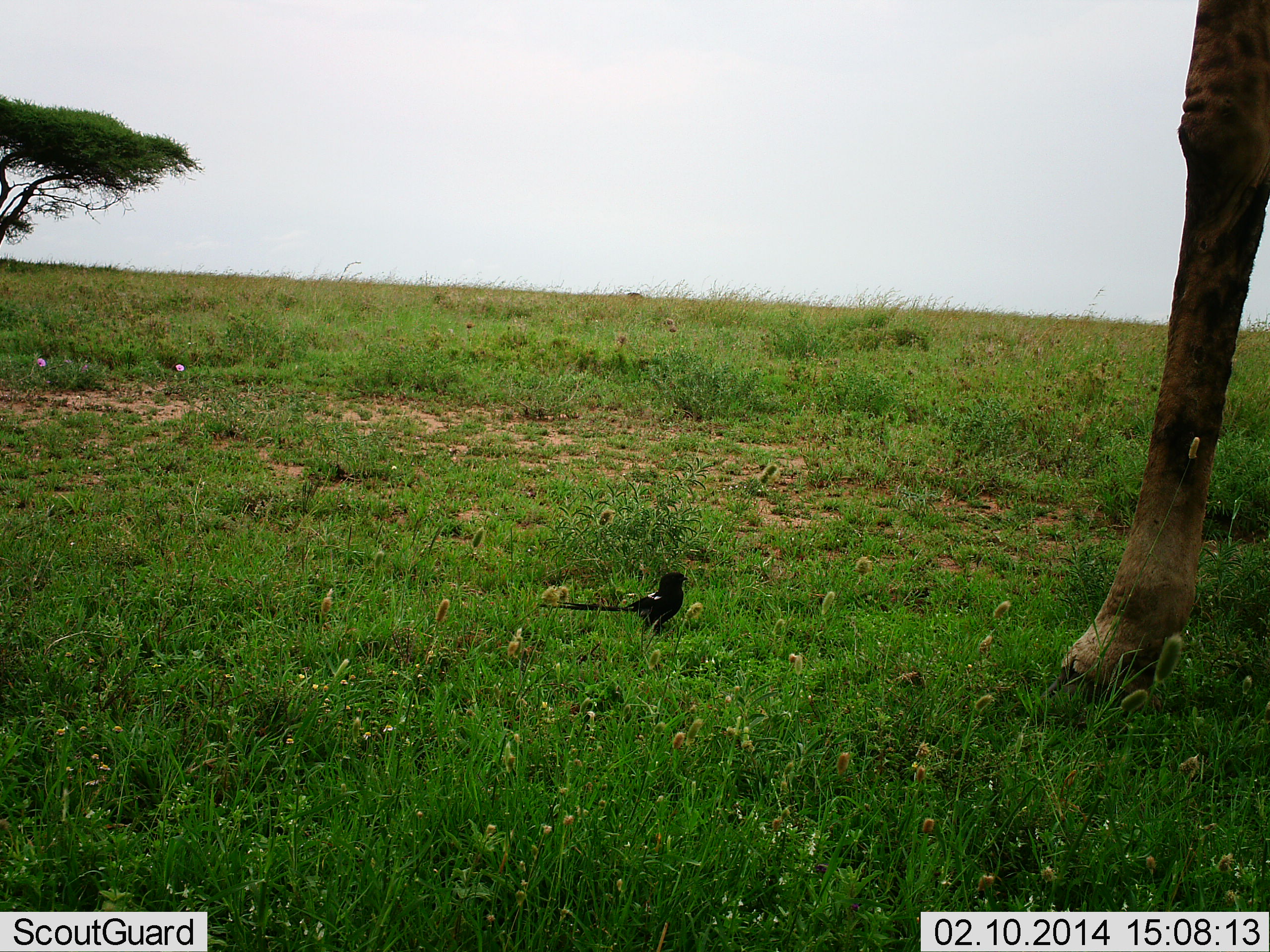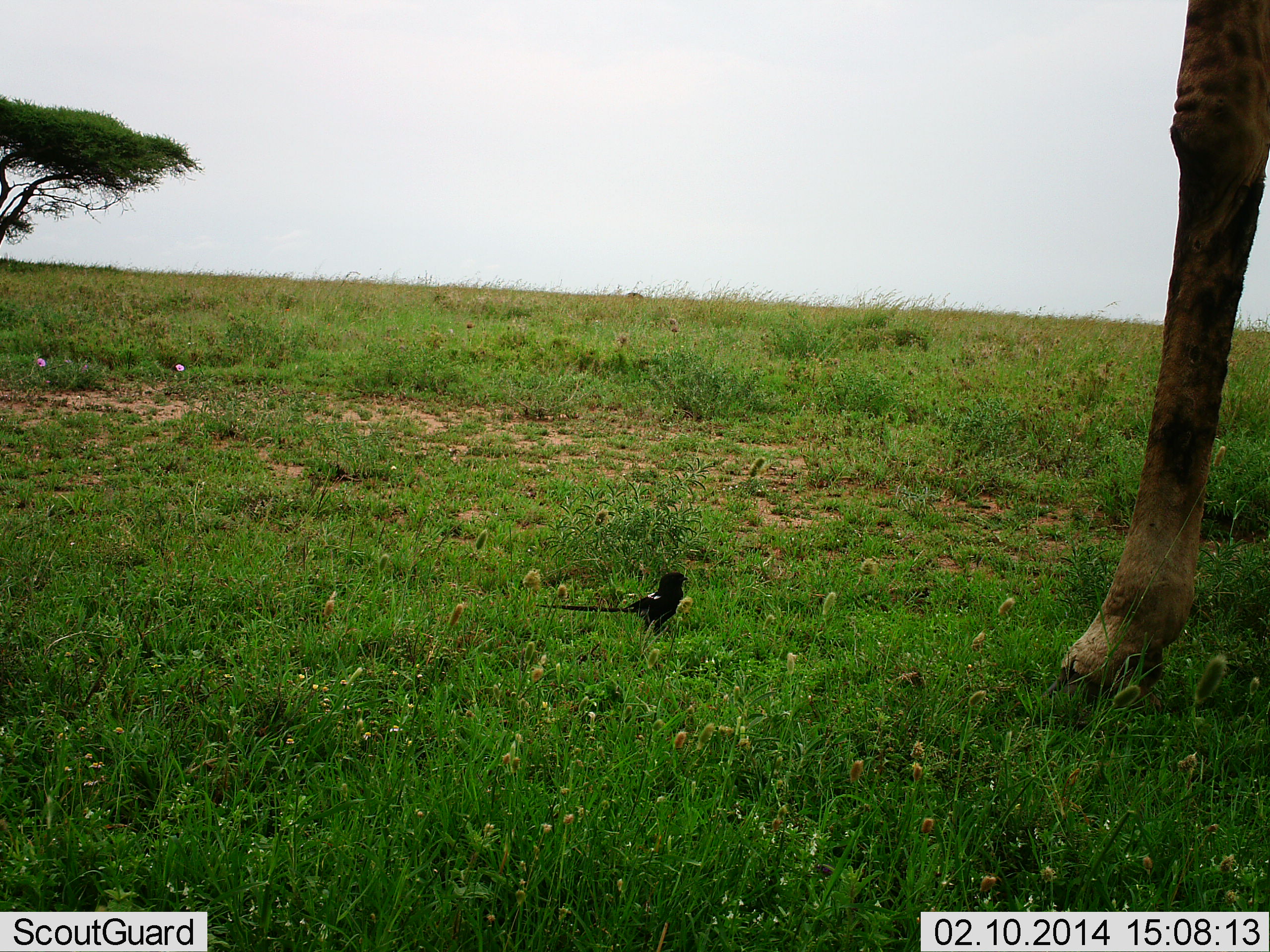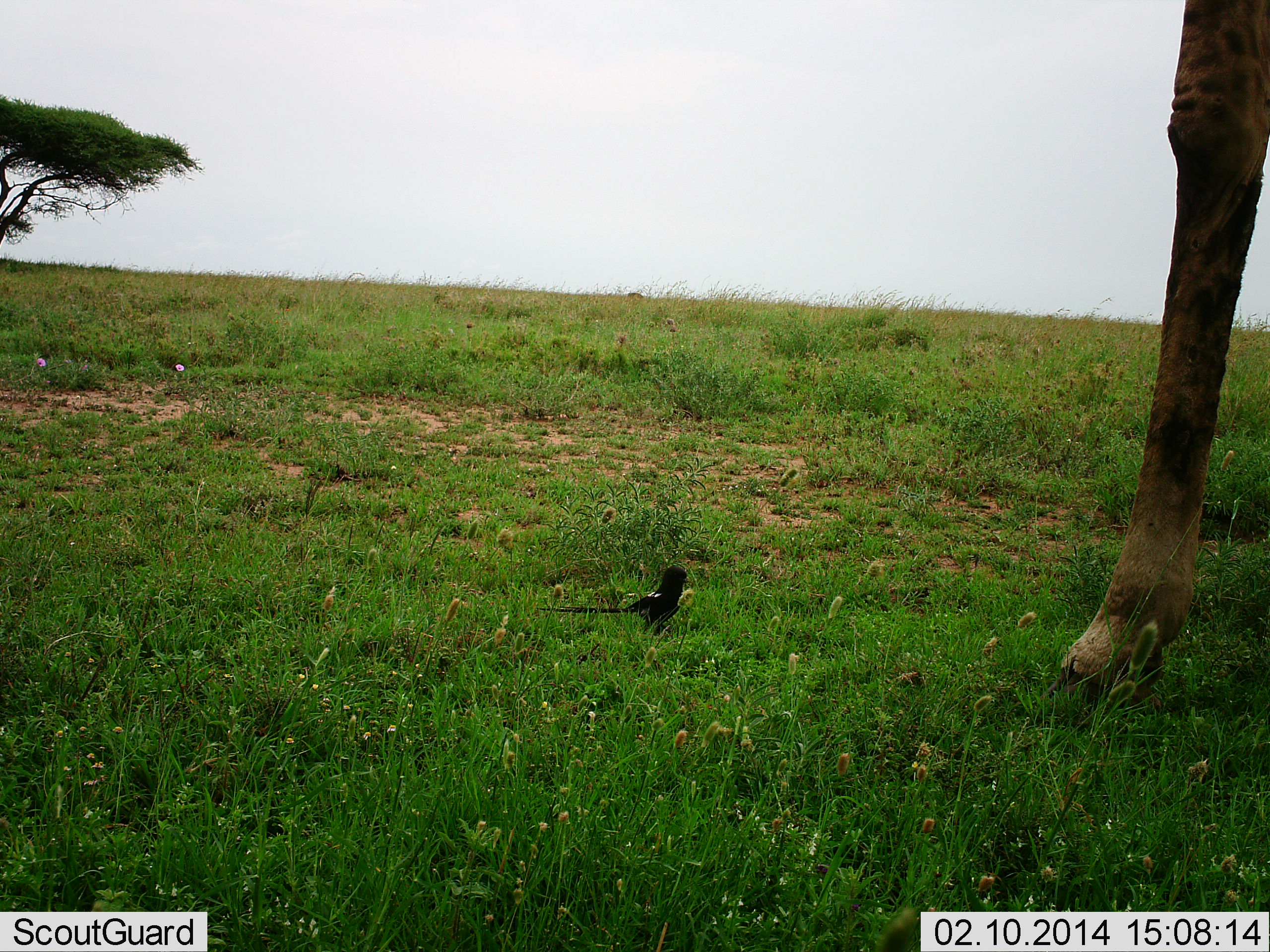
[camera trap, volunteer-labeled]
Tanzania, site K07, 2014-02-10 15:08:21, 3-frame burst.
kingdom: Animalia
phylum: Chordata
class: Mammalia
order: Artiodactyla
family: Giraffidae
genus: Giraffa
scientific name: Giraffa camelopardalis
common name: giraffe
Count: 1.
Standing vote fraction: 100%.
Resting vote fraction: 0%.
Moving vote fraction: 0%.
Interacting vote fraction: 0%.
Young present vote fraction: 0%.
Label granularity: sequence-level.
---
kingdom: Animalia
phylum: Chordata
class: Aves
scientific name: Aves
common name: bird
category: otherbird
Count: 1.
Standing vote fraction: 85%.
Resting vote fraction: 15%.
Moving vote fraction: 0%.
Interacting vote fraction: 0%.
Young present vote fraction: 0%.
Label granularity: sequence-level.